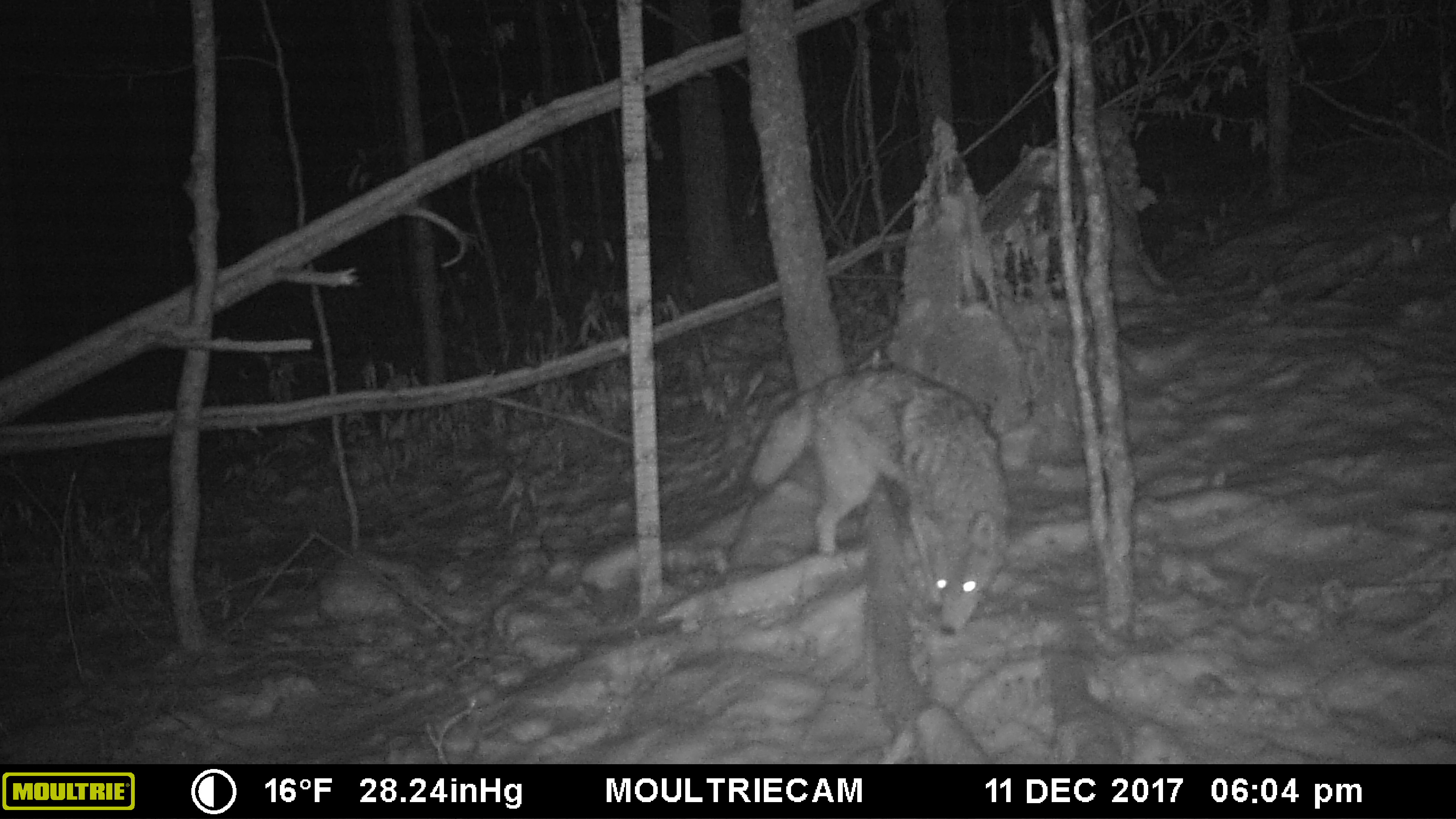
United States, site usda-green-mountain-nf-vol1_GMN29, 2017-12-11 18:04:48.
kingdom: Animalia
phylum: Chordata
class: Mammalia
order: Carnivora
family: Canidae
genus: Canis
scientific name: Canis latrans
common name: coyote